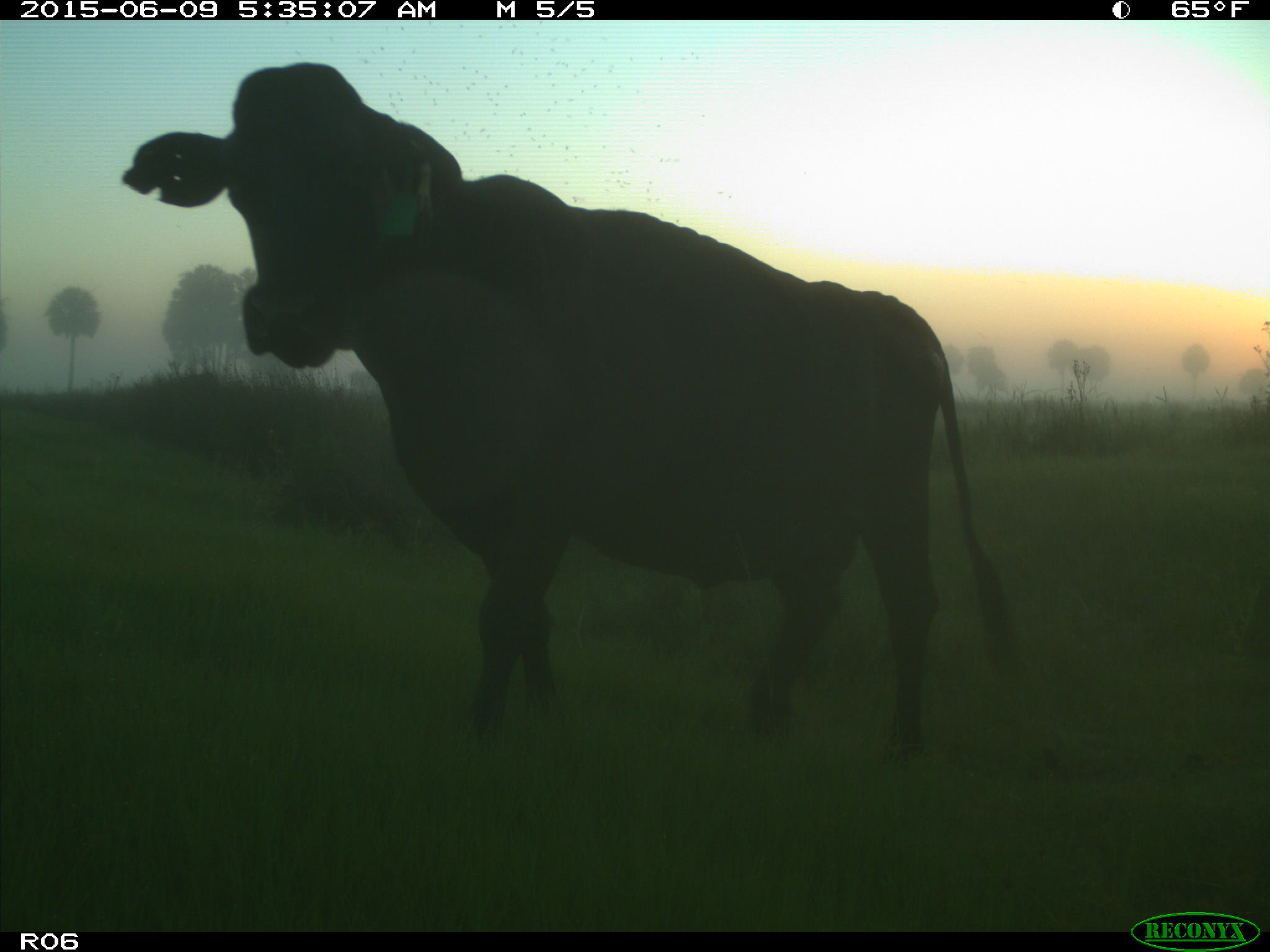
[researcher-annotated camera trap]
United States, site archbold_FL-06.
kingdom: Animalia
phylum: Chordata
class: Mammalia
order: Artiodactyla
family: Bovidae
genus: Bos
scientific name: Bos taurus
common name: domestic cow